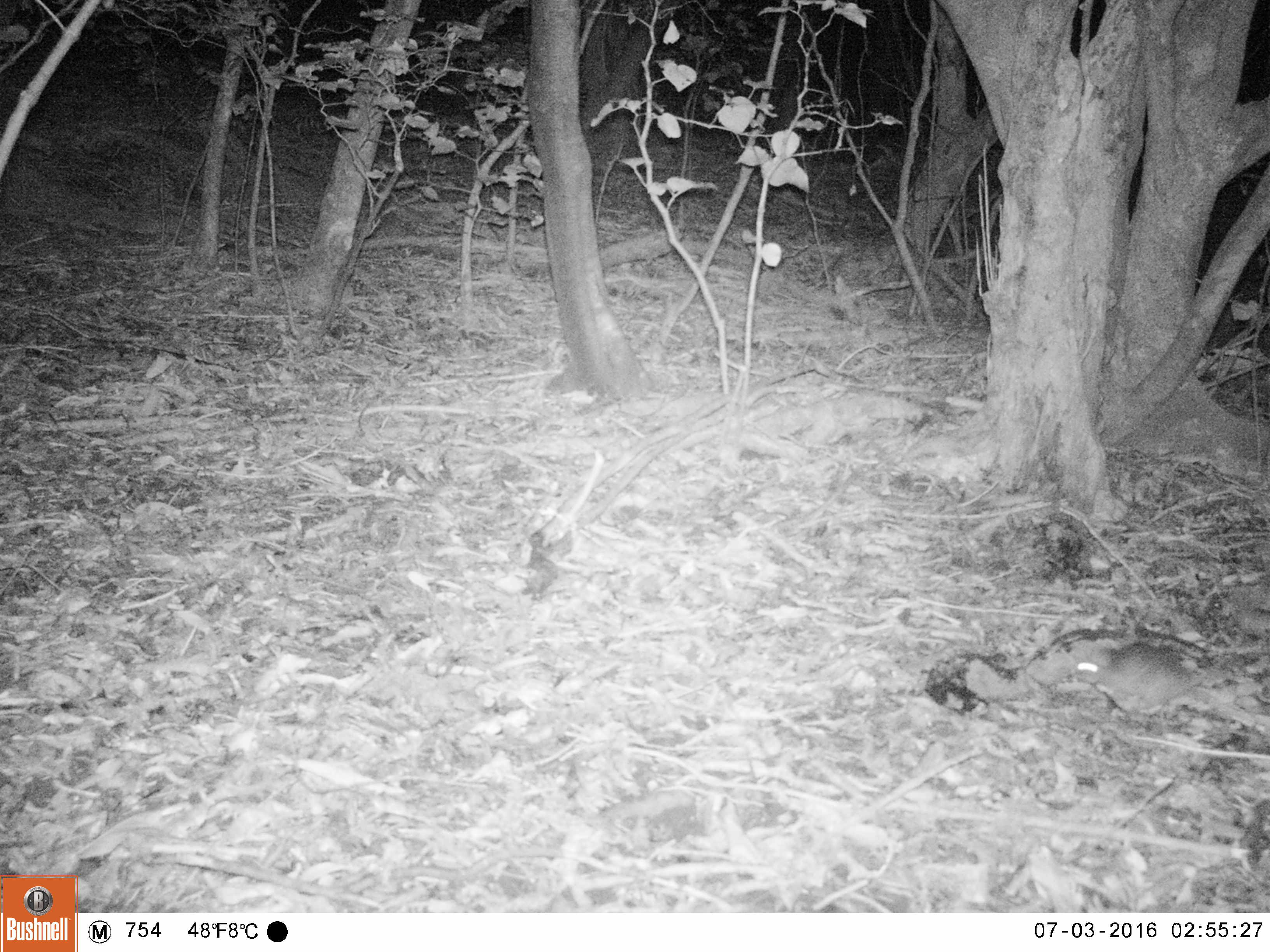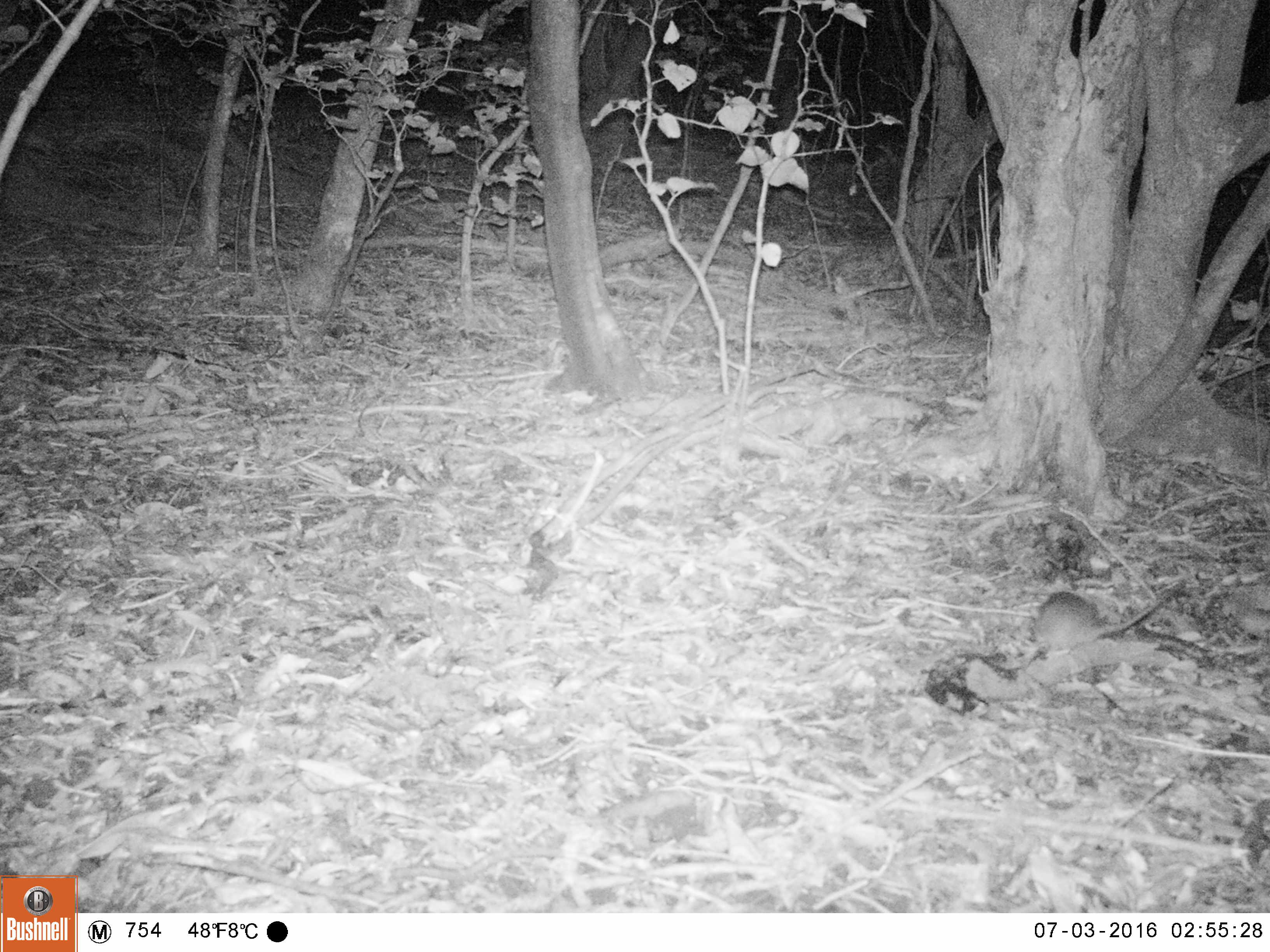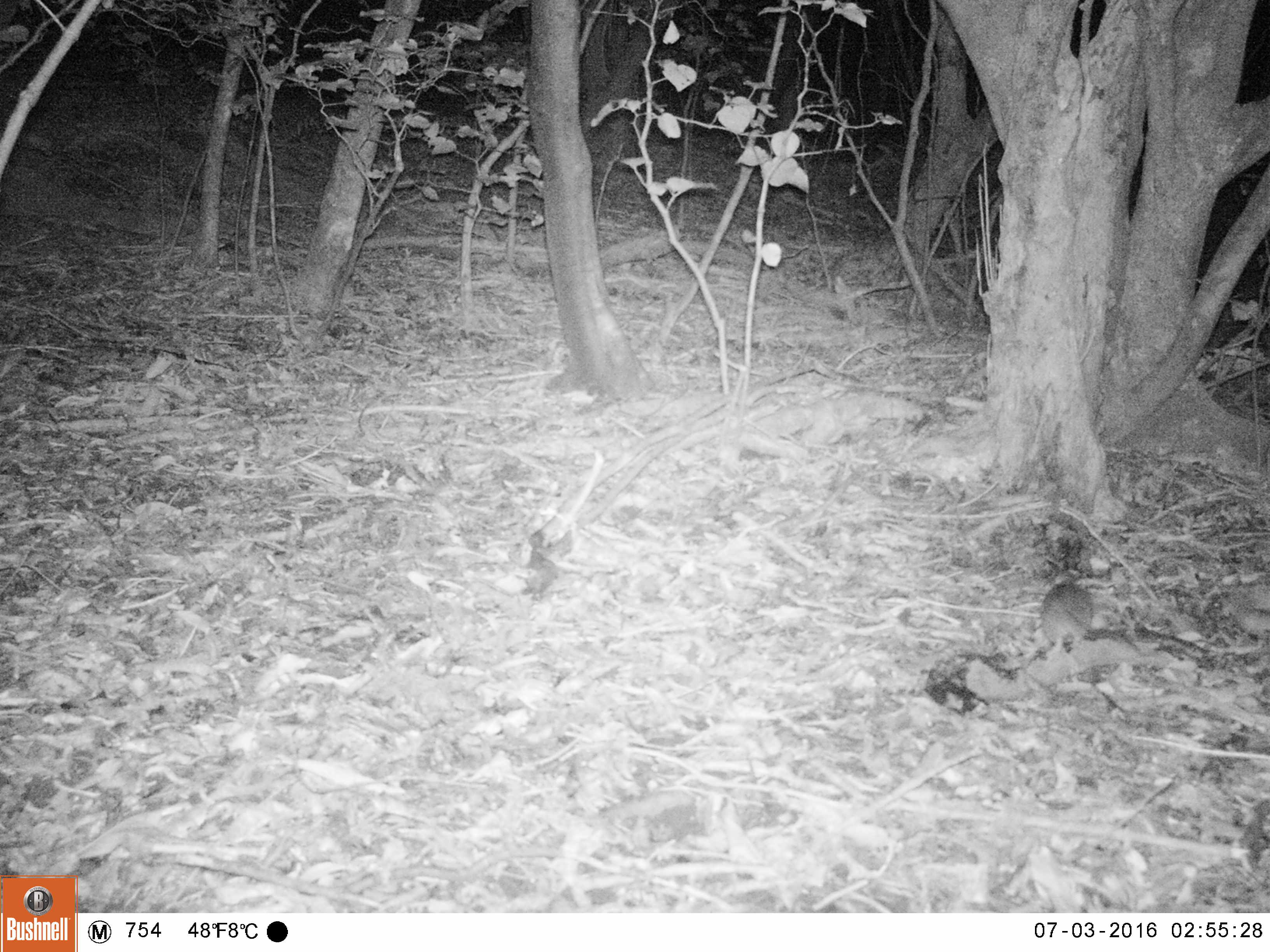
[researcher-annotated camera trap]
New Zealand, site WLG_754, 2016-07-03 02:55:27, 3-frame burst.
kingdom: Animalia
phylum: Chordata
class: Mammalia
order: Rodentia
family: Muridae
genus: Rattus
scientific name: Rattus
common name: rat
Rat (Rattus).